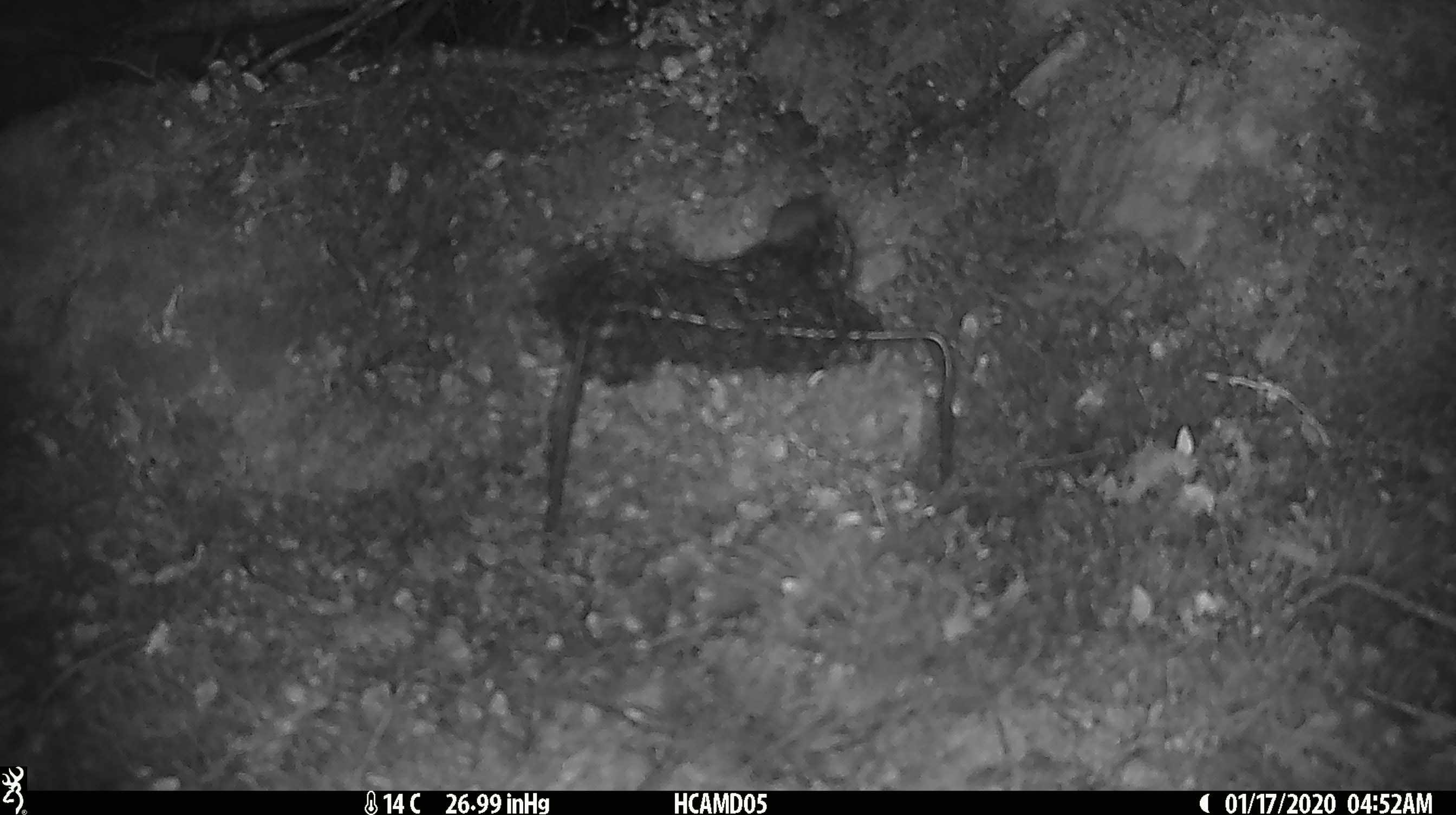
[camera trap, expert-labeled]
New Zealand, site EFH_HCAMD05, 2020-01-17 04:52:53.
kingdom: Animalia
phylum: Chordata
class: Mammalia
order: Rodentia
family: Muridae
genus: Mus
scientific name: Mus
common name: mouse